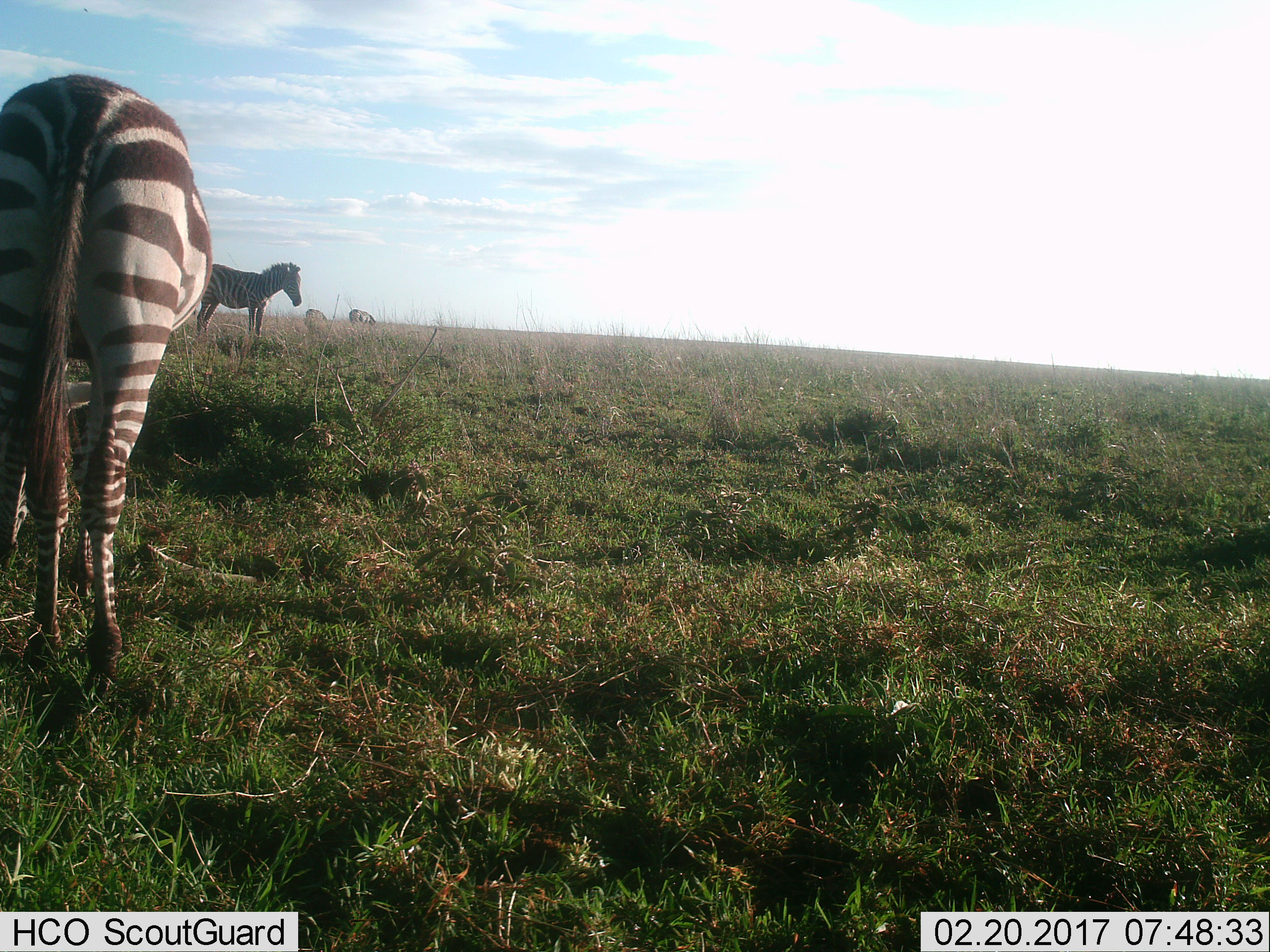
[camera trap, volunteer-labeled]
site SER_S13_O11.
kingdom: Animalia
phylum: Chordata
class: Mammalia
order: Perissodactyla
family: Equidae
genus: Equus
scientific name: Equus quagga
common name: plains zebra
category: zebraplains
Zebraplains (plains zebra) (Equus quagga), count 4. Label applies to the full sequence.